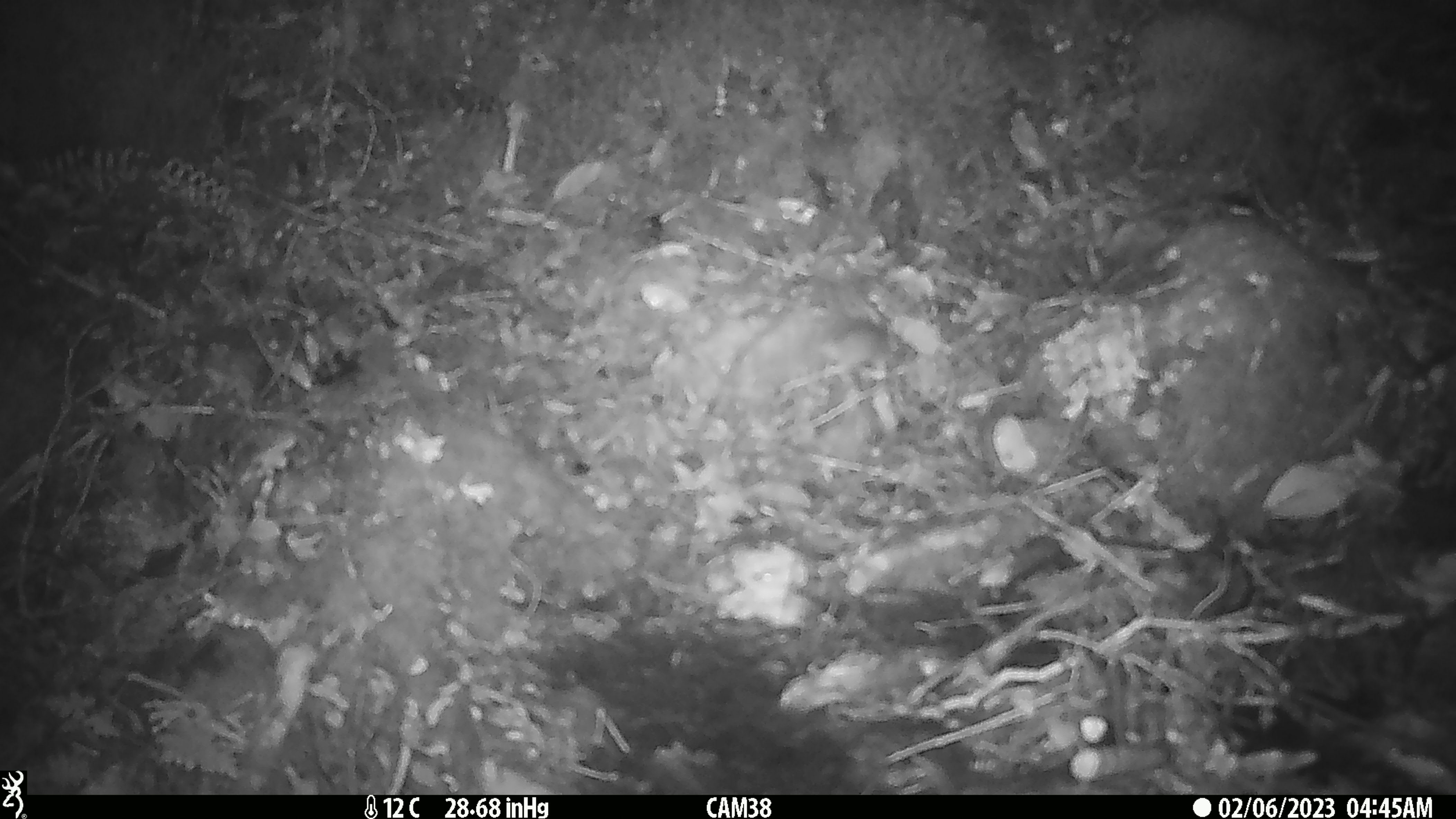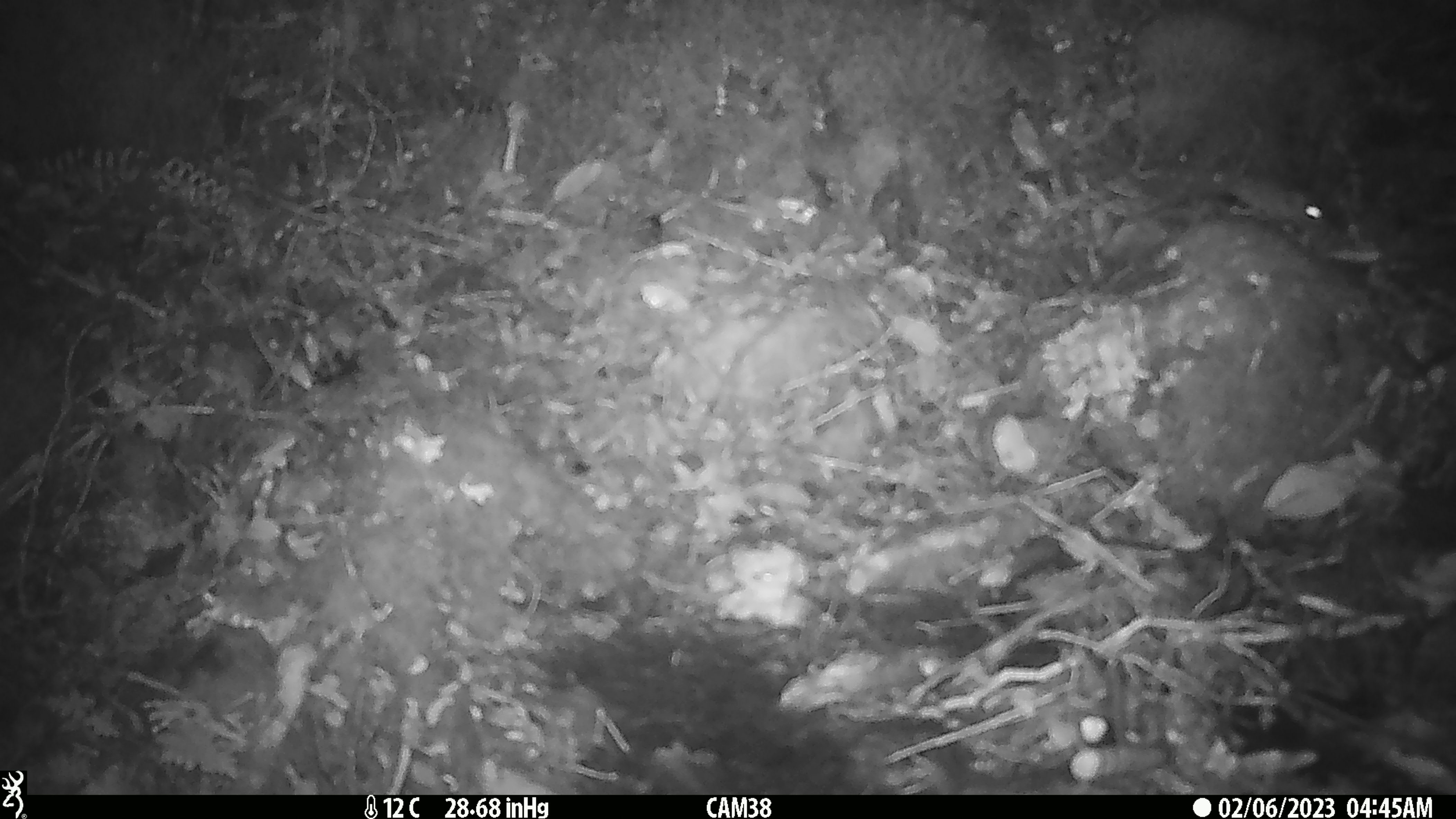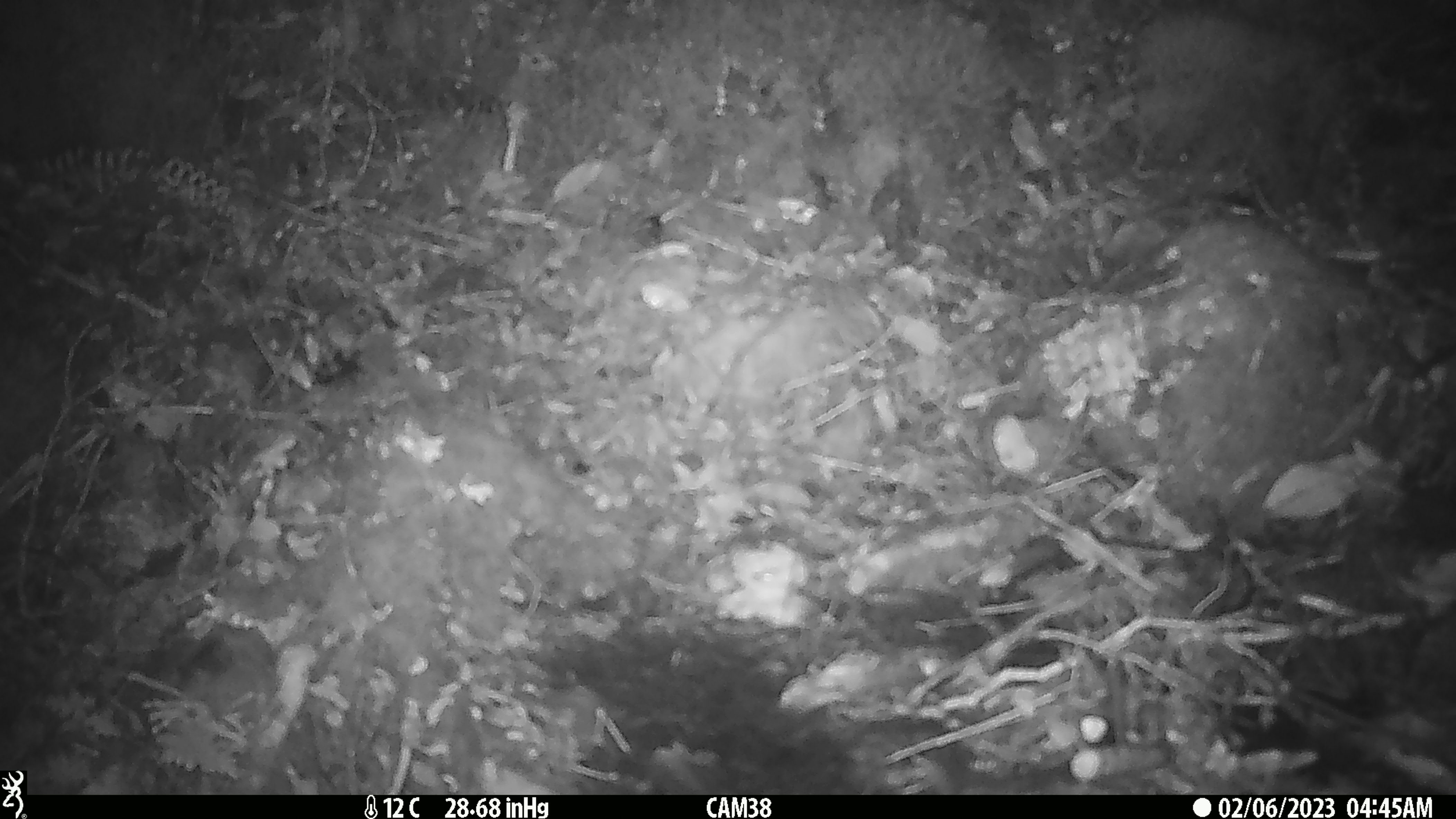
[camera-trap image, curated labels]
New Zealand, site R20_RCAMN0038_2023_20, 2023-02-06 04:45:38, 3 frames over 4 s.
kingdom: Animalia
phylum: Chordata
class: Mammalia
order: Rodentia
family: Muridae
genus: Mus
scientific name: Mus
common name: mouse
Mouse (Mus).